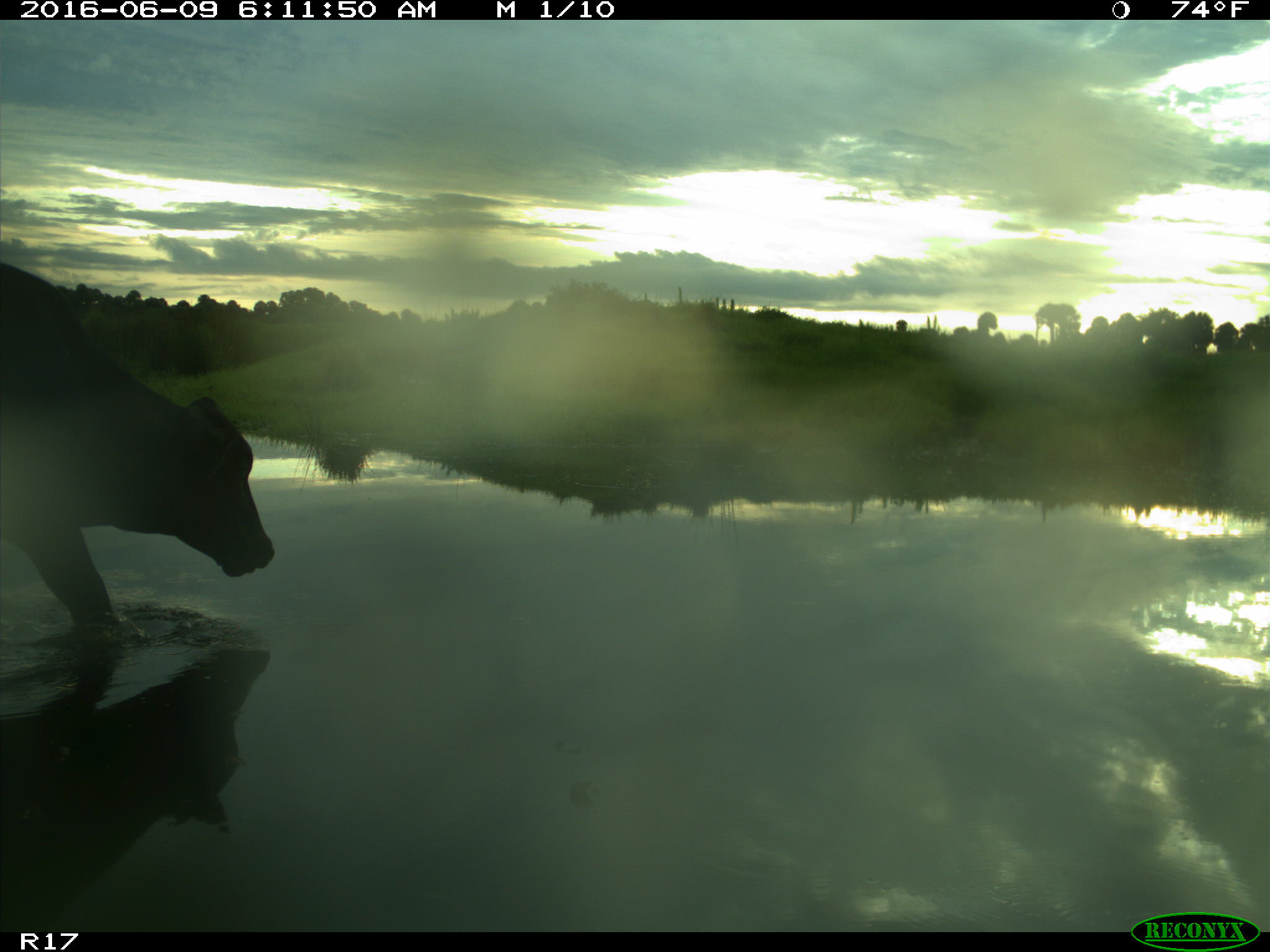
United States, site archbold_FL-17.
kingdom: Animalia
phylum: Chordata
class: Mammalia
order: Artiodactyla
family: Bovidae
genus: Bos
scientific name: Bos taurus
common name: domestic cow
Bos taurus (domestic cow).